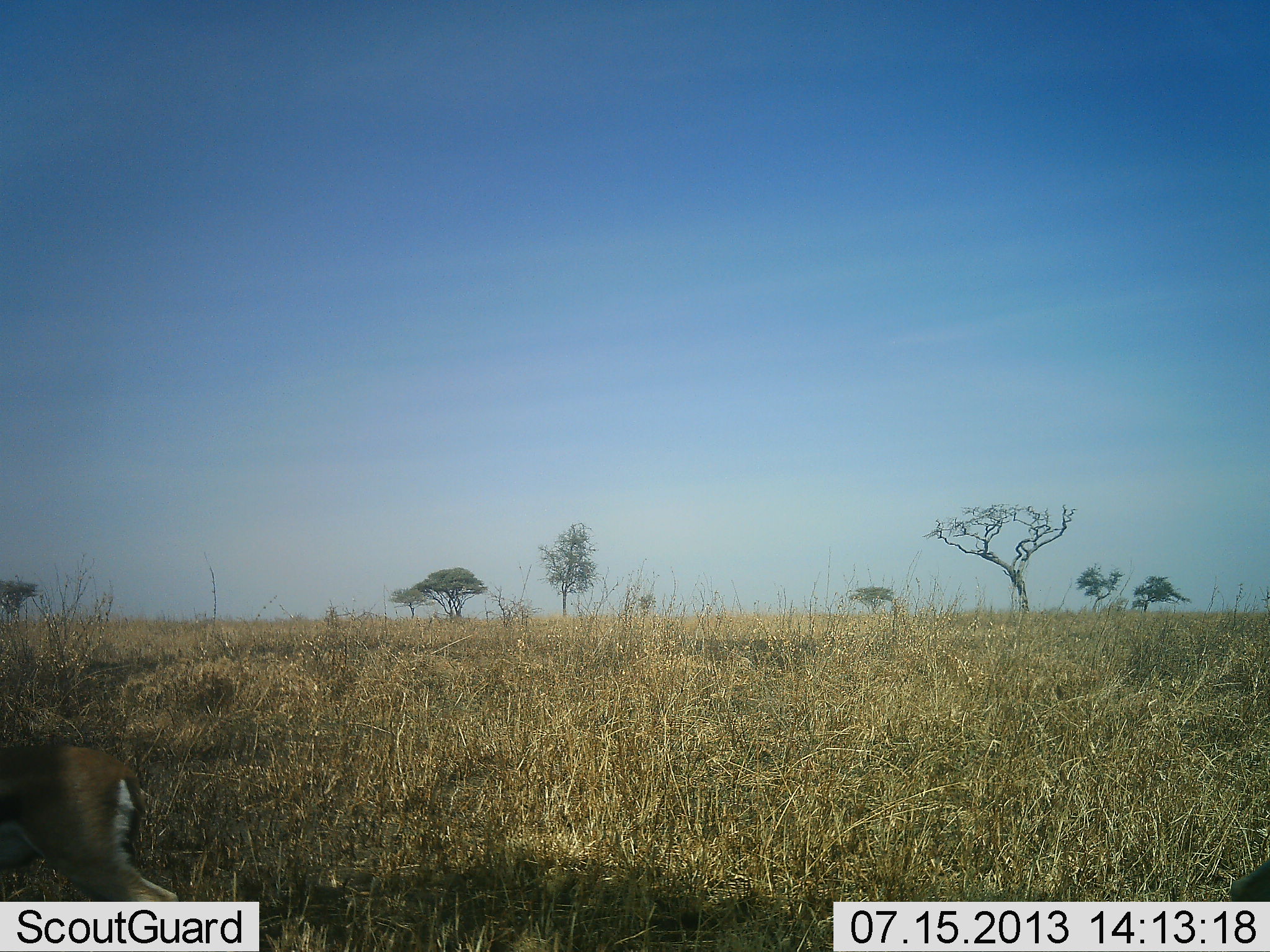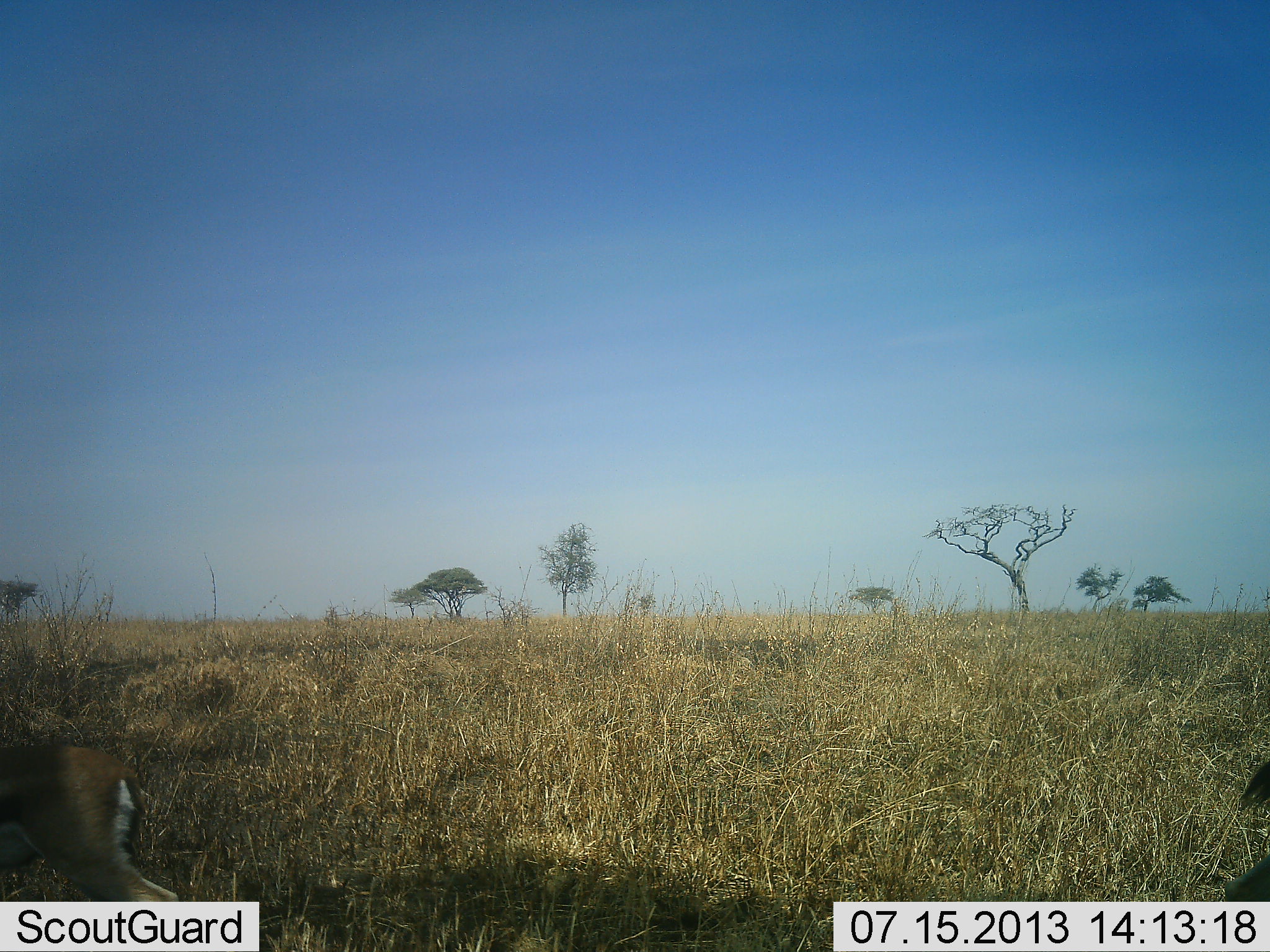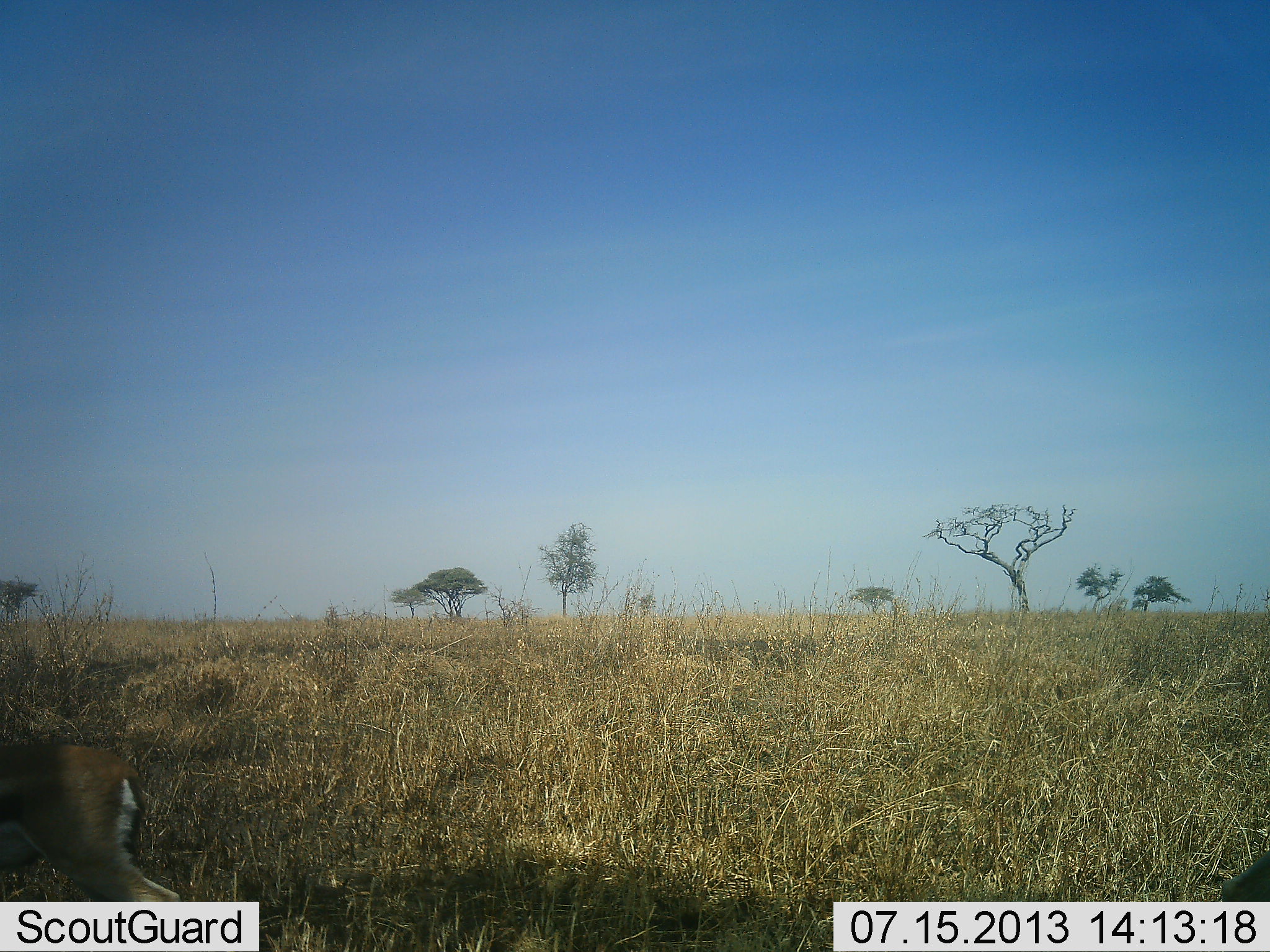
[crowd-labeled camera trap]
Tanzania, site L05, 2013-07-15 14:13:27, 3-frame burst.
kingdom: Animalia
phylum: Chordata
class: Mammalia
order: Artiodactyla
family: Bovidae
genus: Eudorcas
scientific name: Eudorcas thomsonii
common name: thomson's gazelle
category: gazellethomsons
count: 2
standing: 86%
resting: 0%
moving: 14%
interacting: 0%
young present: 0%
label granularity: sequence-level